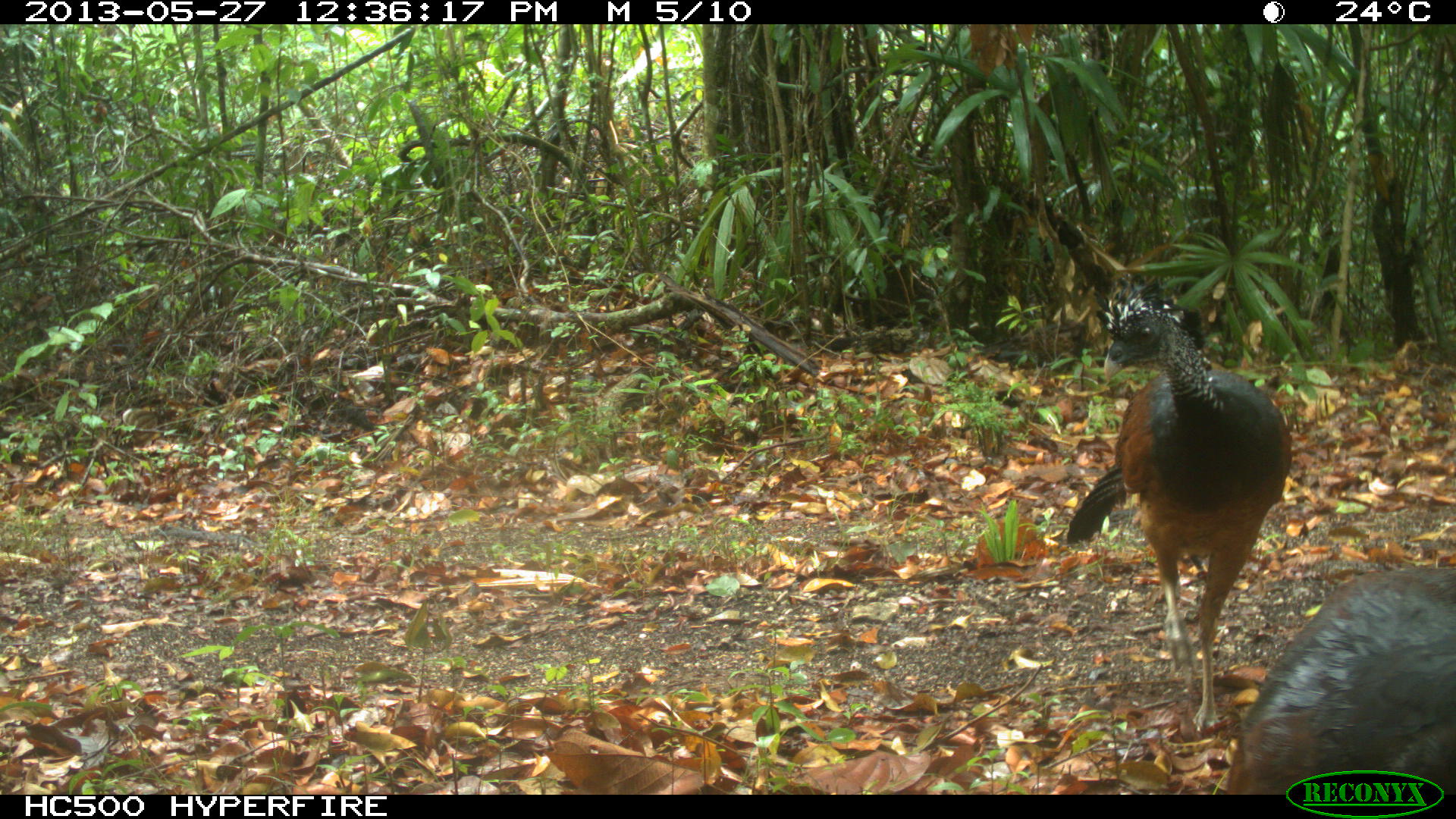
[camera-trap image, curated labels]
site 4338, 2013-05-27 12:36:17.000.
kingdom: Animalia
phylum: Chordata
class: Aves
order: Galliformes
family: Cracidae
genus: Crax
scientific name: Crax rubra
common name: great curassow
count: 2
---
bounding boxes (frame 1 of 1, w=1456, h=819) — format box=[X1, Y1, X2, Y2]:
crax rubra: box=[1066, 289, 1292, 730]; box=[1223, 564, 1456, 792]